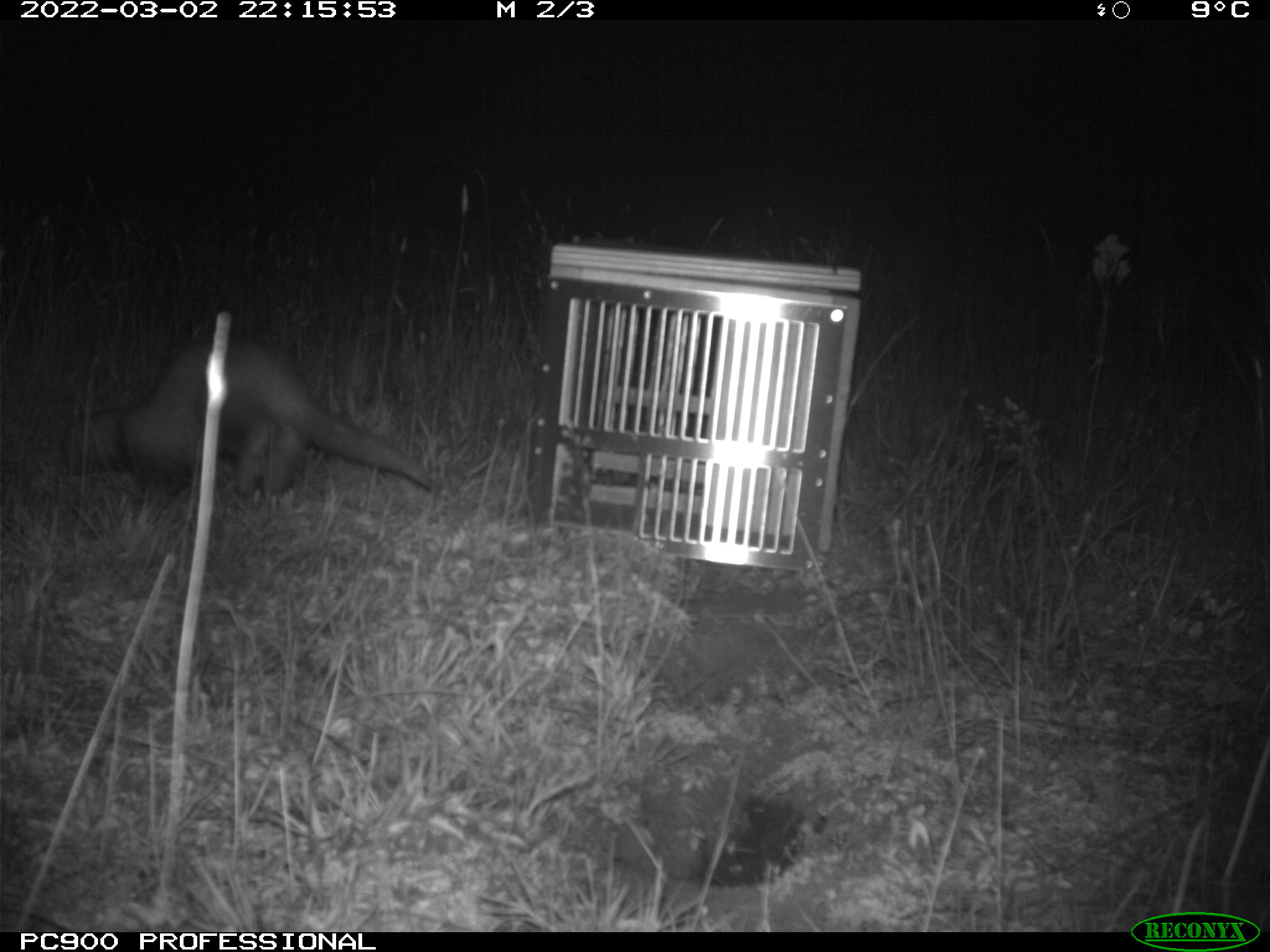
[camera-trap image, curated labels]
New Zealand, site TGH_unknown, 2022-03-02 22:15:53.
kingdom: Animalia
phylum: Chordata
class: Mammalia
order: Carnivora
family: Mustelidae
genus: Mustela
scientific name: Mustela furo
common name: ferret